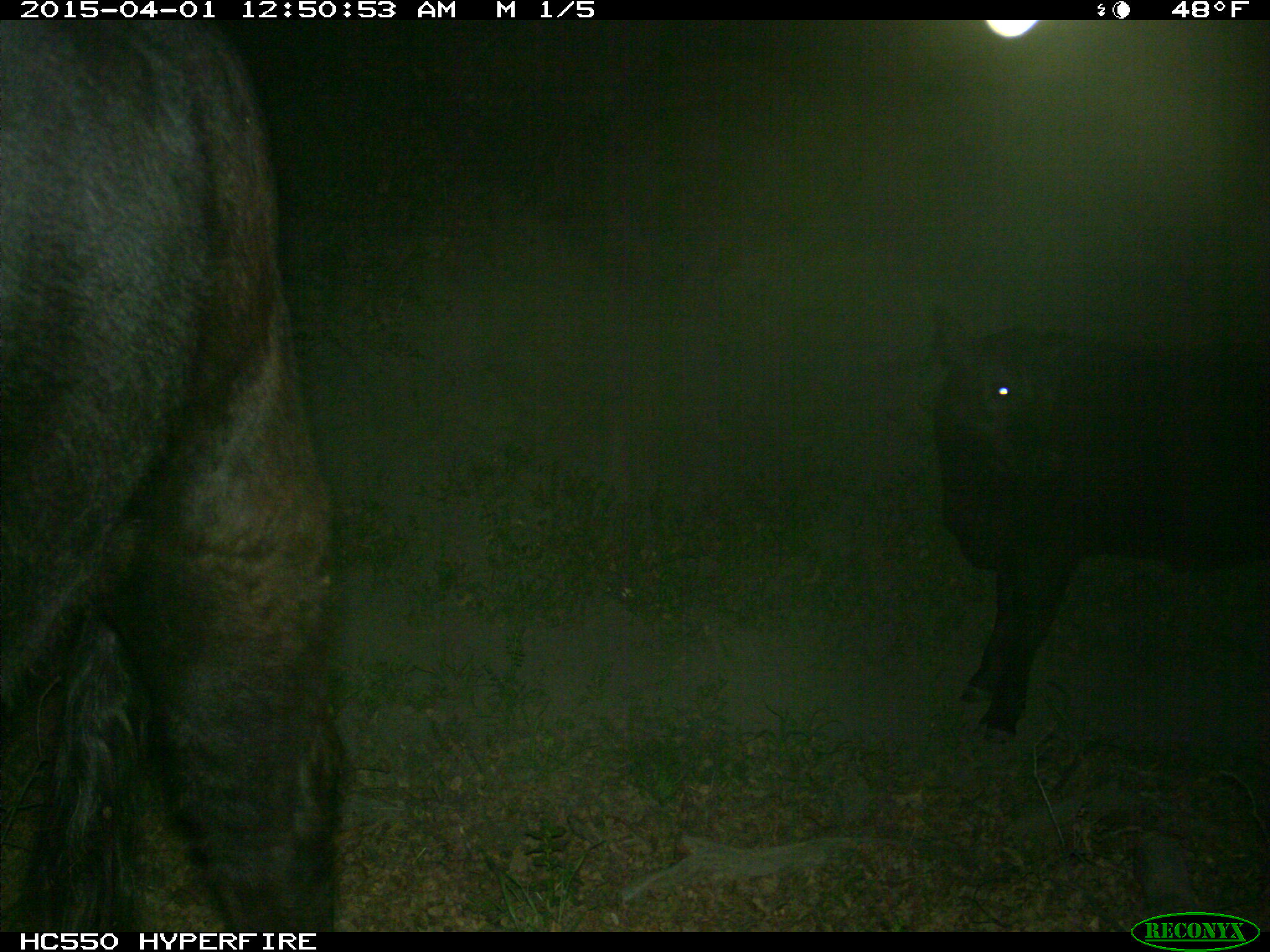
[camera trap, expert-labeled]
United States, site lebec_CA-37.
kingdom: Animalia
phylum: Chordata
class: Mammalia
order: Artiodactyla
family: Bovidae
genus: Bos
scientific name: Bos taurus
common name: domestic cow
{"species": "Bos taurus (domestic cow)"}